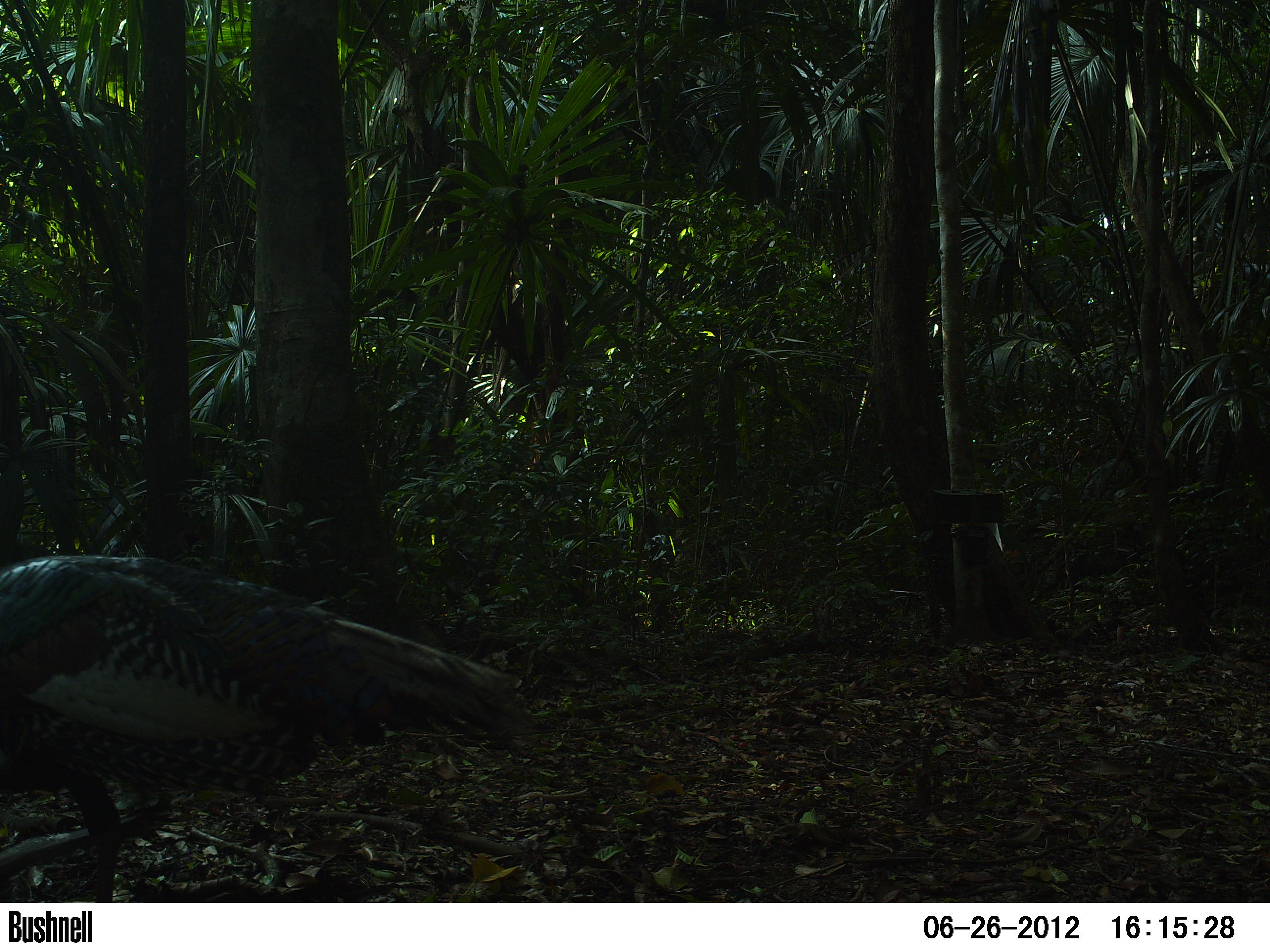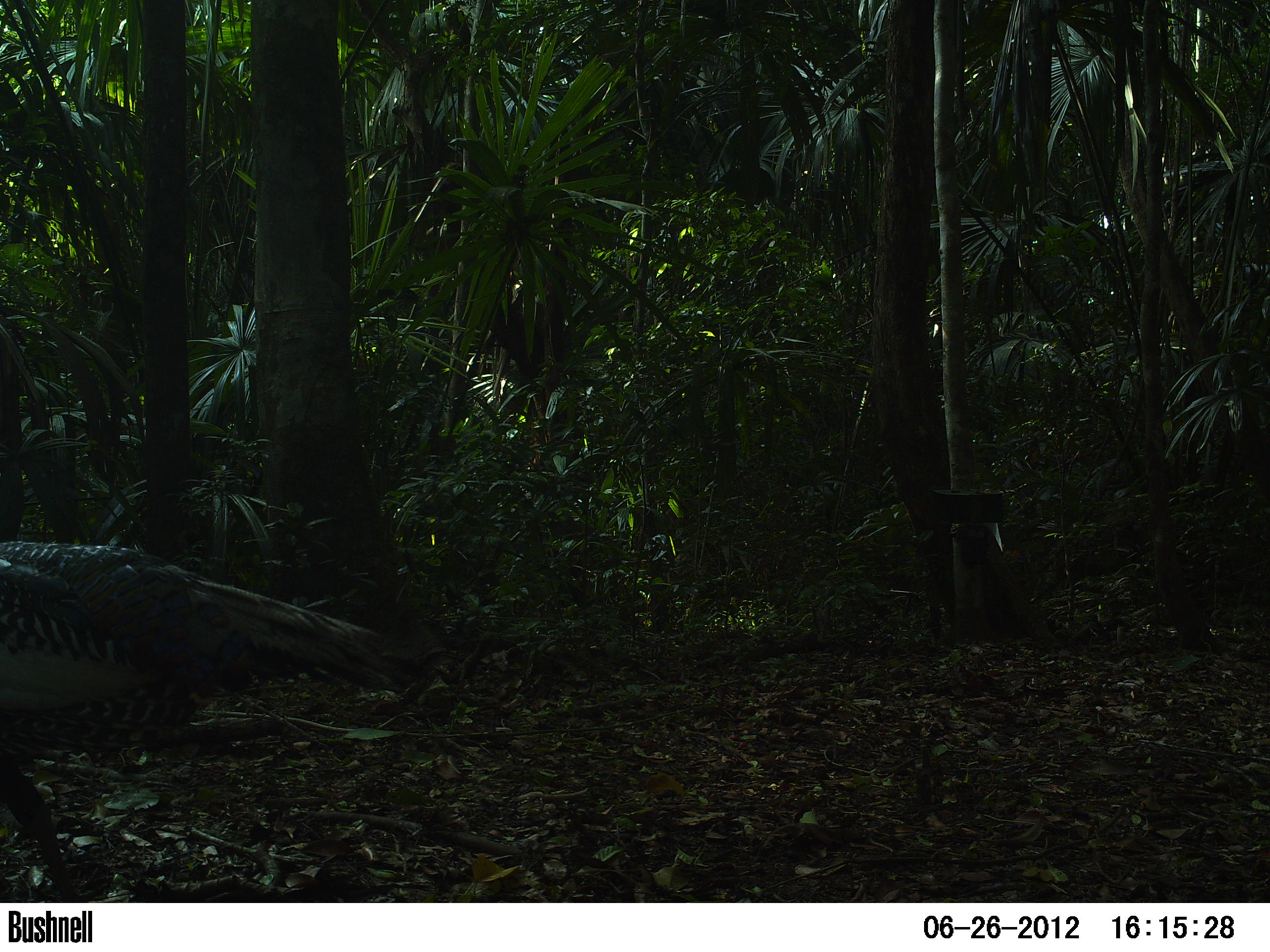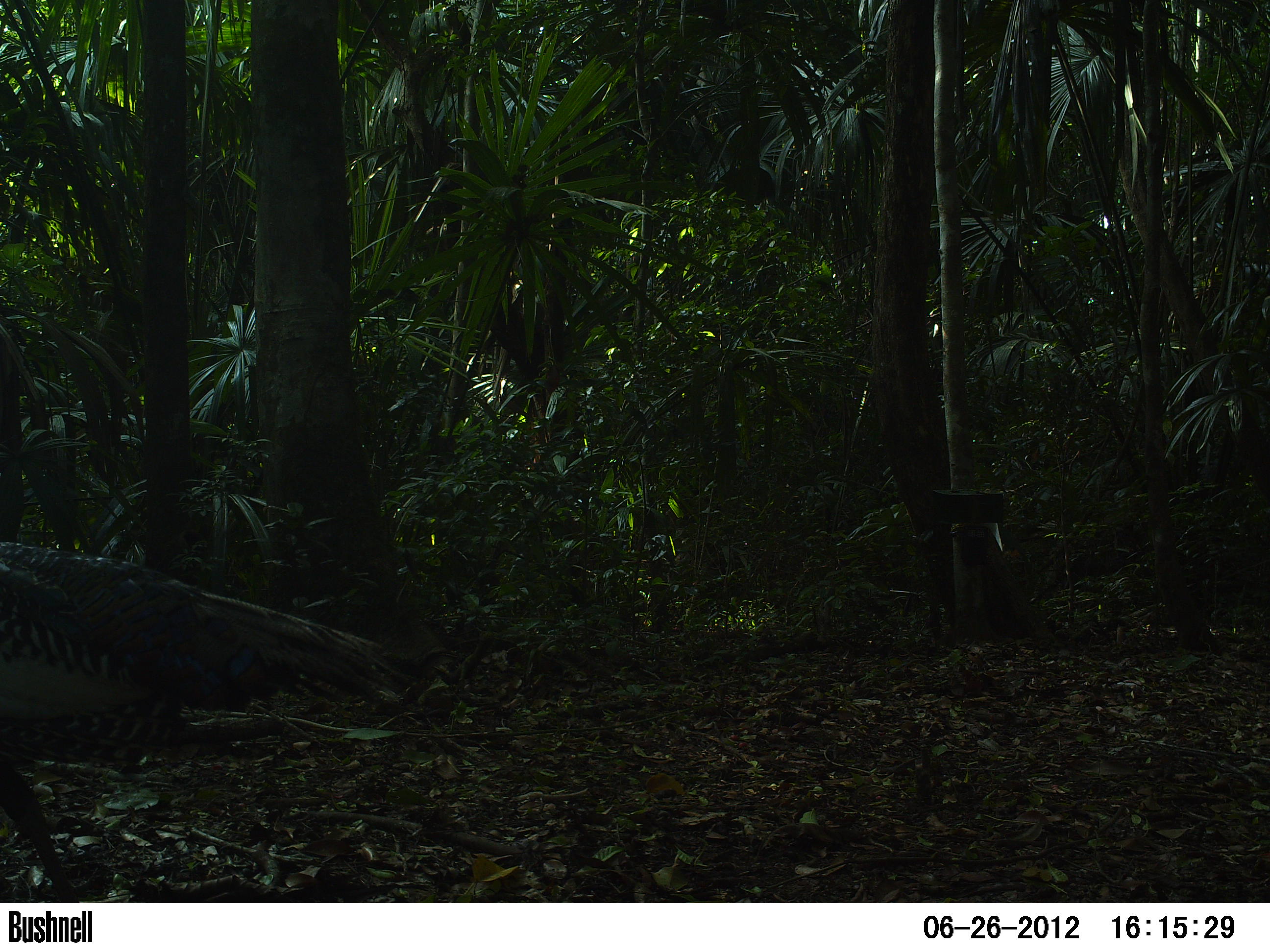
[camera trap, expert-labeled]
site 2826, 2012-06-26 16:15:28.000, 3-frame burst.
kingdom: Animalia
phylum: Chordata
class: Aves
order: Galliformes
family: Phasianidae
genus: Meleagris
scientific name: Meleagris ocellata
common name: ocellated turkey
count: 2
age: adult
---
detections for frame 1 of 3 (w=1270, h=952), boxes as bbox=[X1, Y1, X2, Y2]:
meleagris ocellata: bbox=[0, 551, 537, 900]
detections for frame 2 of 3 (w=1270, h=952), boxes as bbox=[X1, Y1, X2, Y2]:
meleagris ocellata: bbox=[0, 537, 409, 902]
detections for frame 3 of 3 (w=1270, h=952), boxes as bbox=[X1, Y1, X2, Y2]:
meleagris ocellata: bbox=[0, 537, 409, 903]